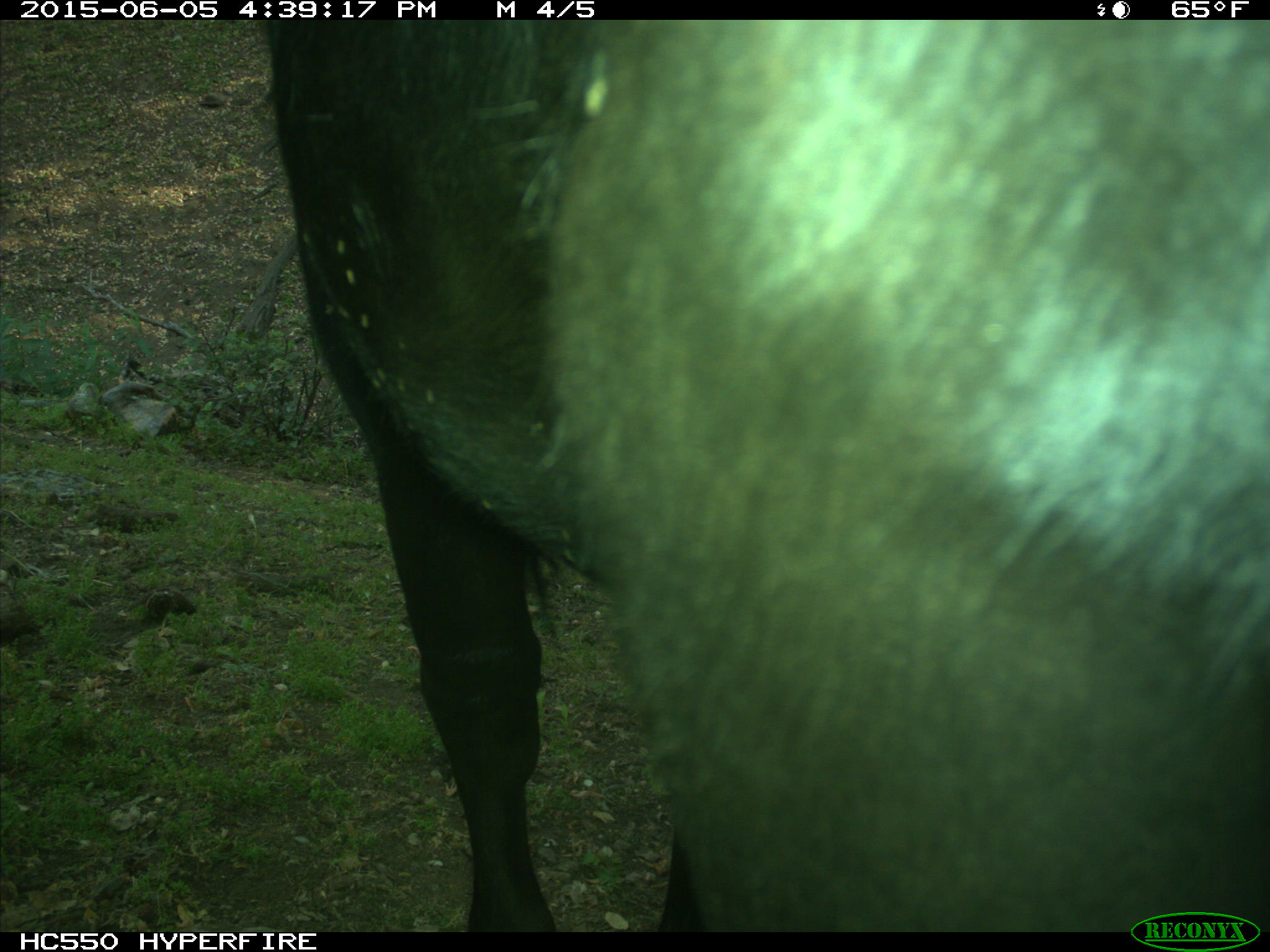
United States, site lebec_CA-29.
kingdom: Animalia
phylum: Chordata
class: Mammalia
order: Artiodactyla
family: Bovidae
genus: Bos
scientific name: Bos taurus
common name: domestic cow